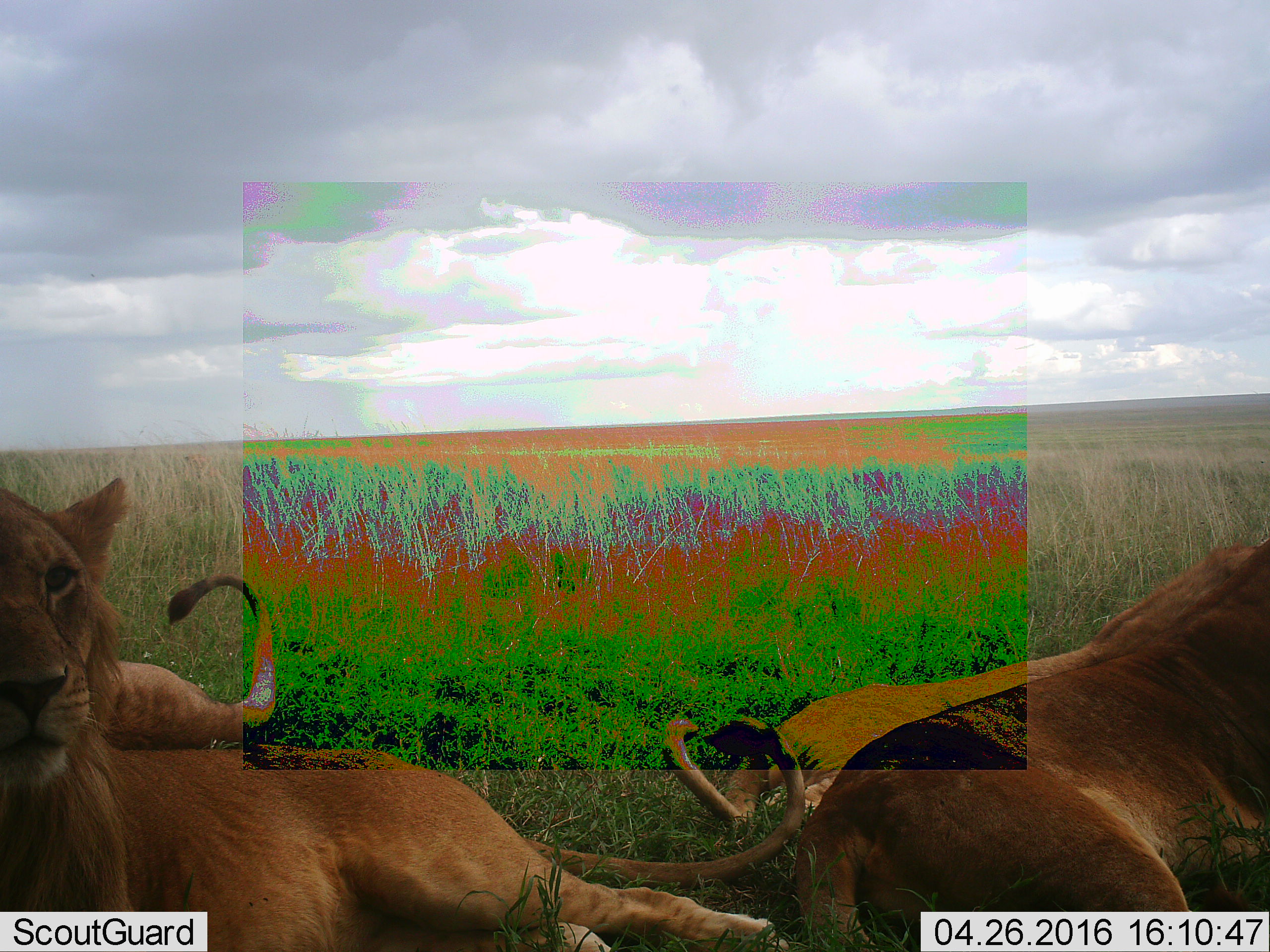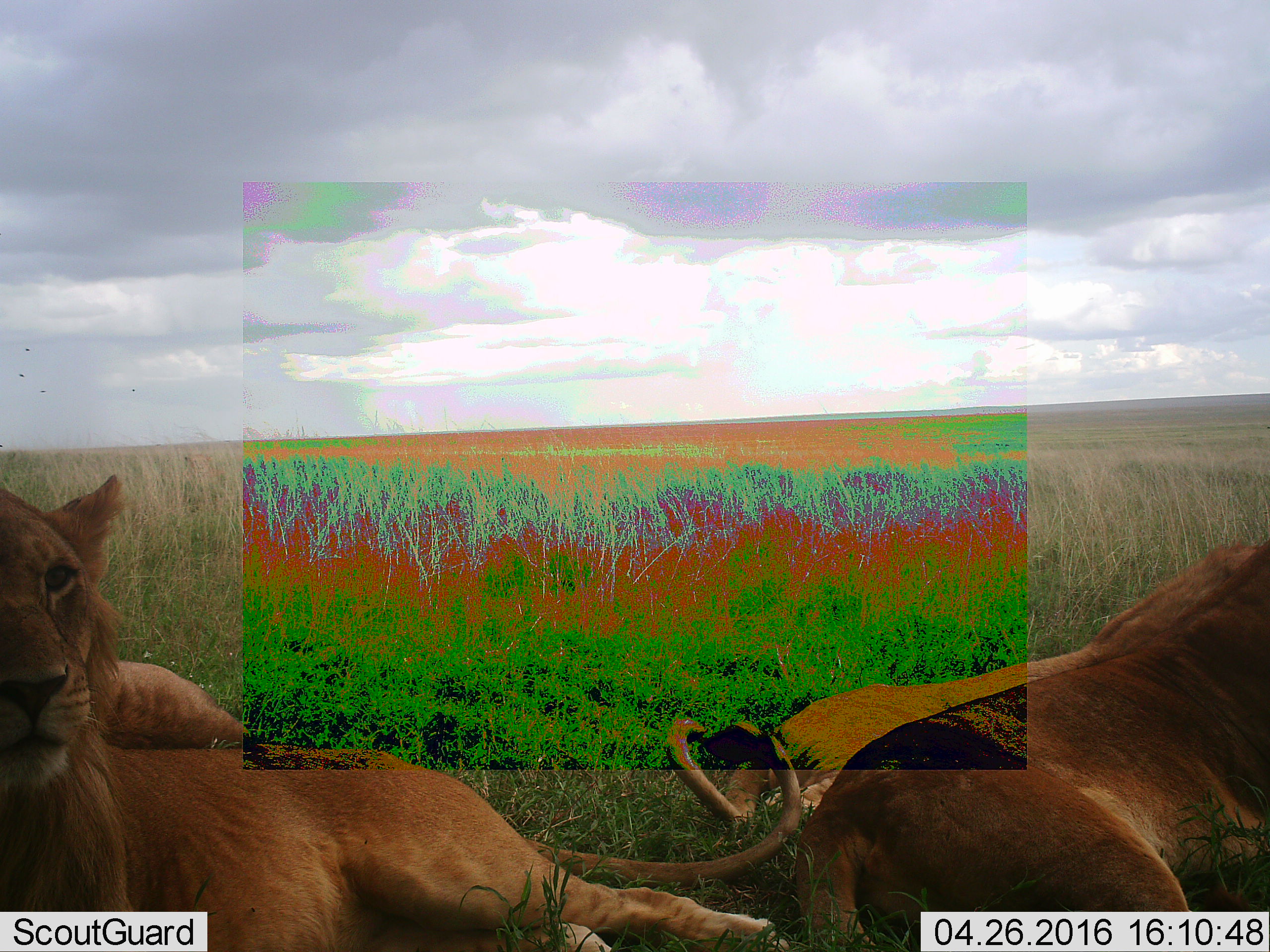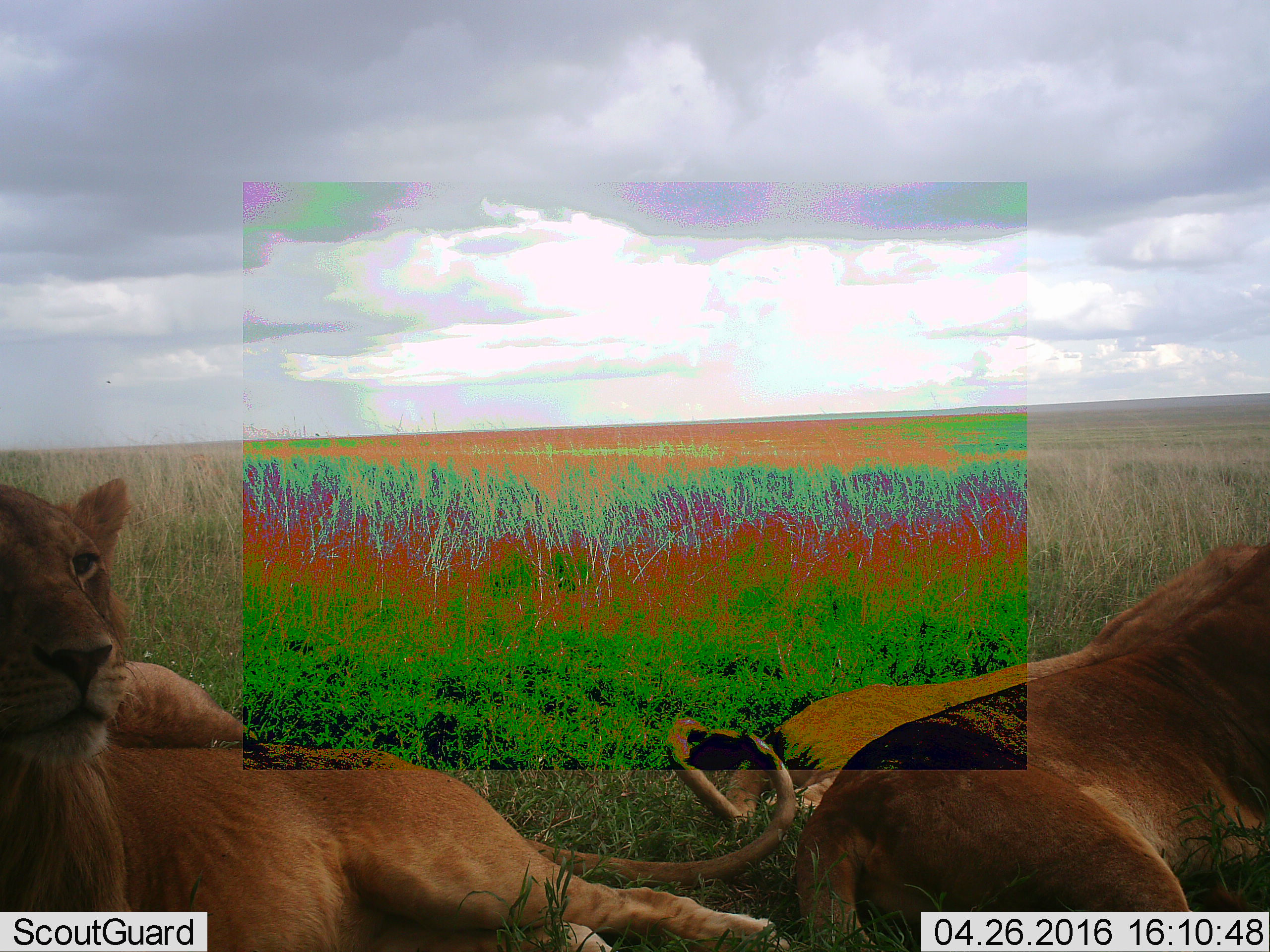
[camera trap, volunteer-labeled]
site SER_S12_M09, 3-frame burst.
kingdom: Animalia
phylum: Chordata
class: Mammalia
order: Carnivora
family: Felidae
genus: Panthera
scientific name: Panthera leo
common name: lion female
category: lionfemale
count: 3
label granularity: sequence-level